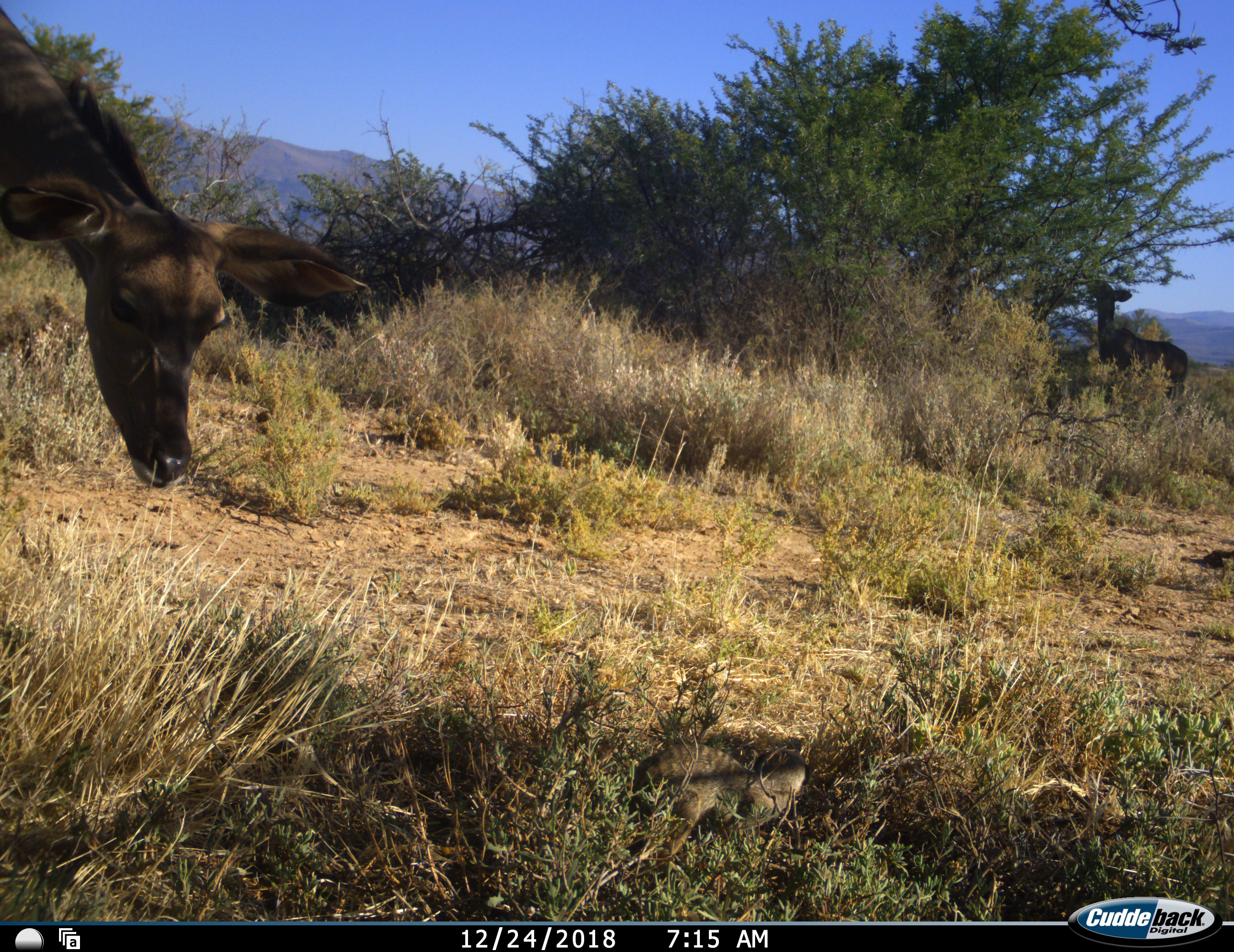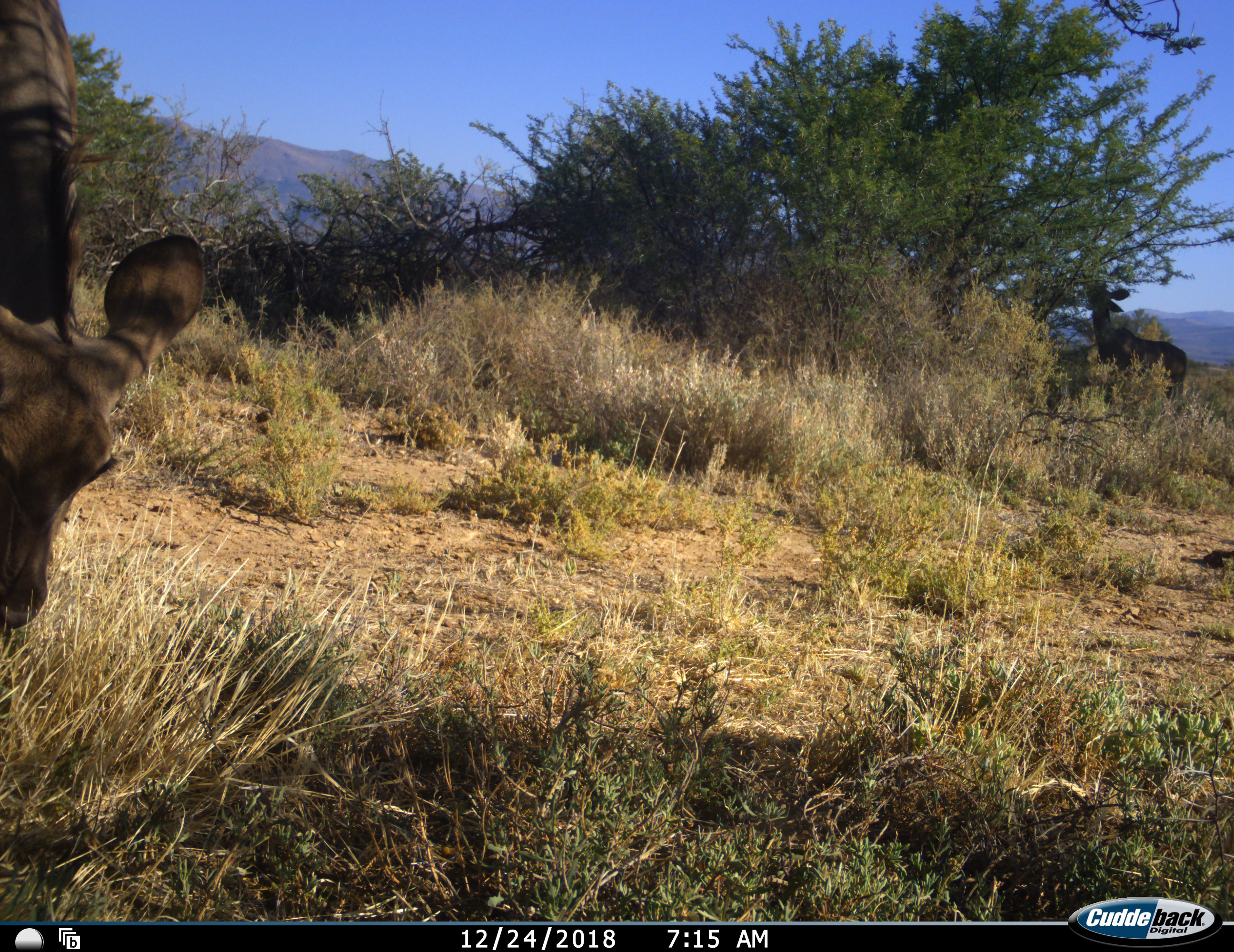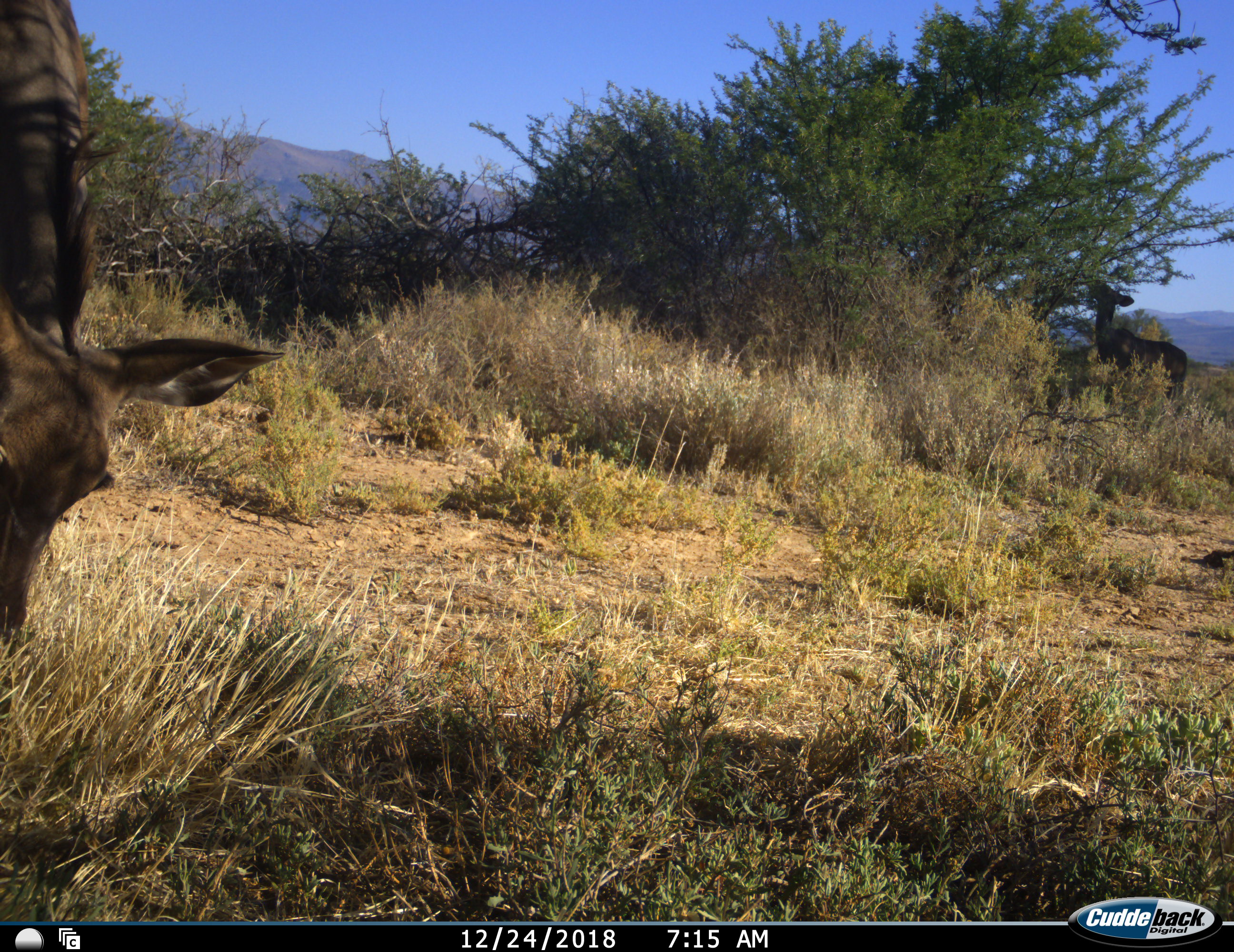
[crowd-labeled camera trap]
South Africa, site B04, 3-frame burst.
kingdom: Animalia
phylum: Chordata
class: Mammalia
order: Artiodactyla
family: Bovidae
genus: Tragelaphus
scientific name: Tragelaphus strepsiceros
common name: greater kudu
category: kudu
Kudu (greater kudu) (Tragelaphus strepsiceros), count 2. Behavior (volunteer vote fractions): standing 22%, resting 11%, moving 33%, interacting 22%. Young present (vote fraction): 0%. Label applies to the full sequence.